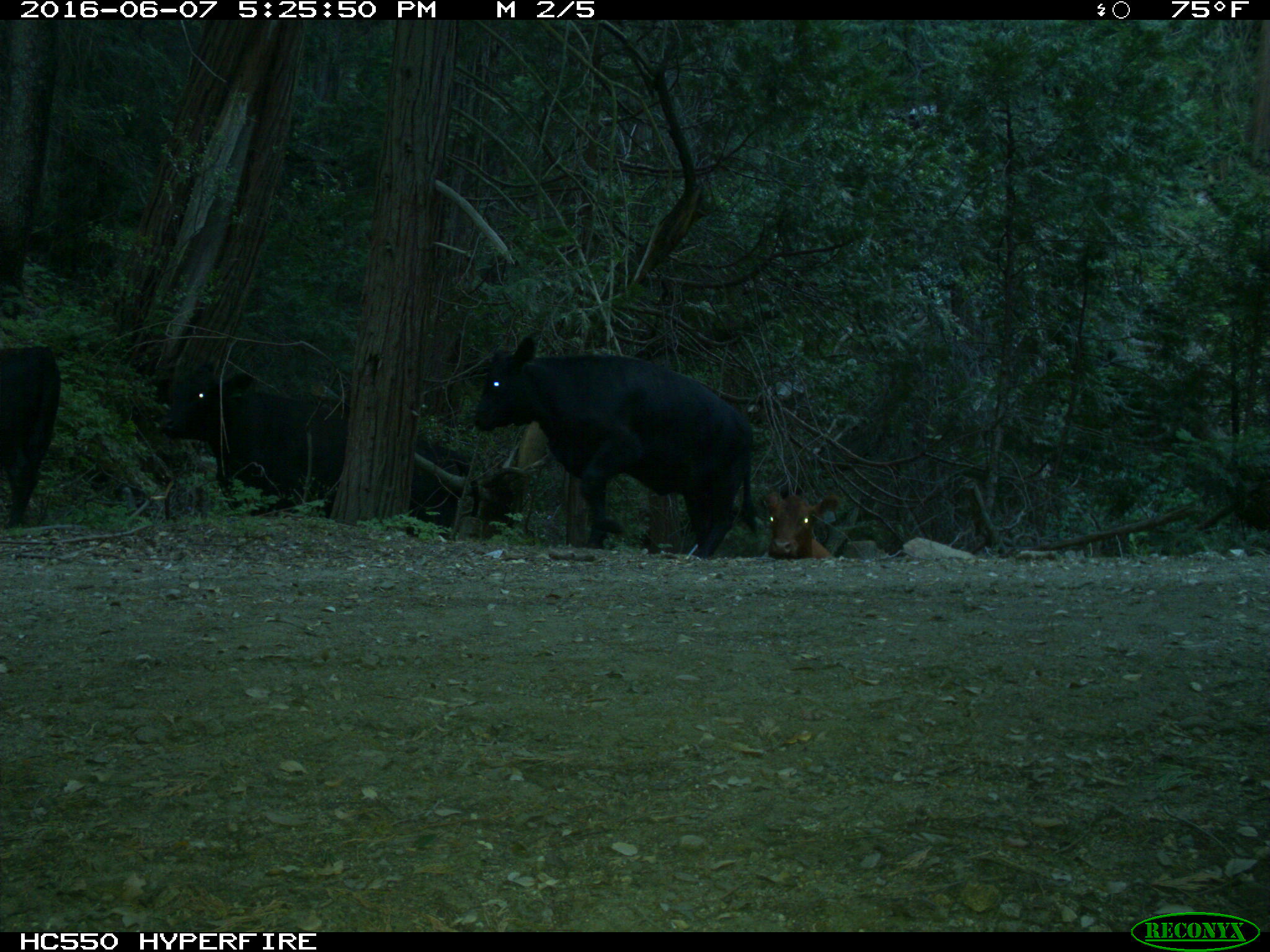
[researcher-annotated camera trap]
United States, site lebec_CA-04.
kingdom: Animalia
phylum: Chordata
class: Mammalia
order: Artiodactyla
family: Bovidae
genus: Bos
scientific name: Bos taurus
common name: domestic cow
Bos taurus (domestic cow).